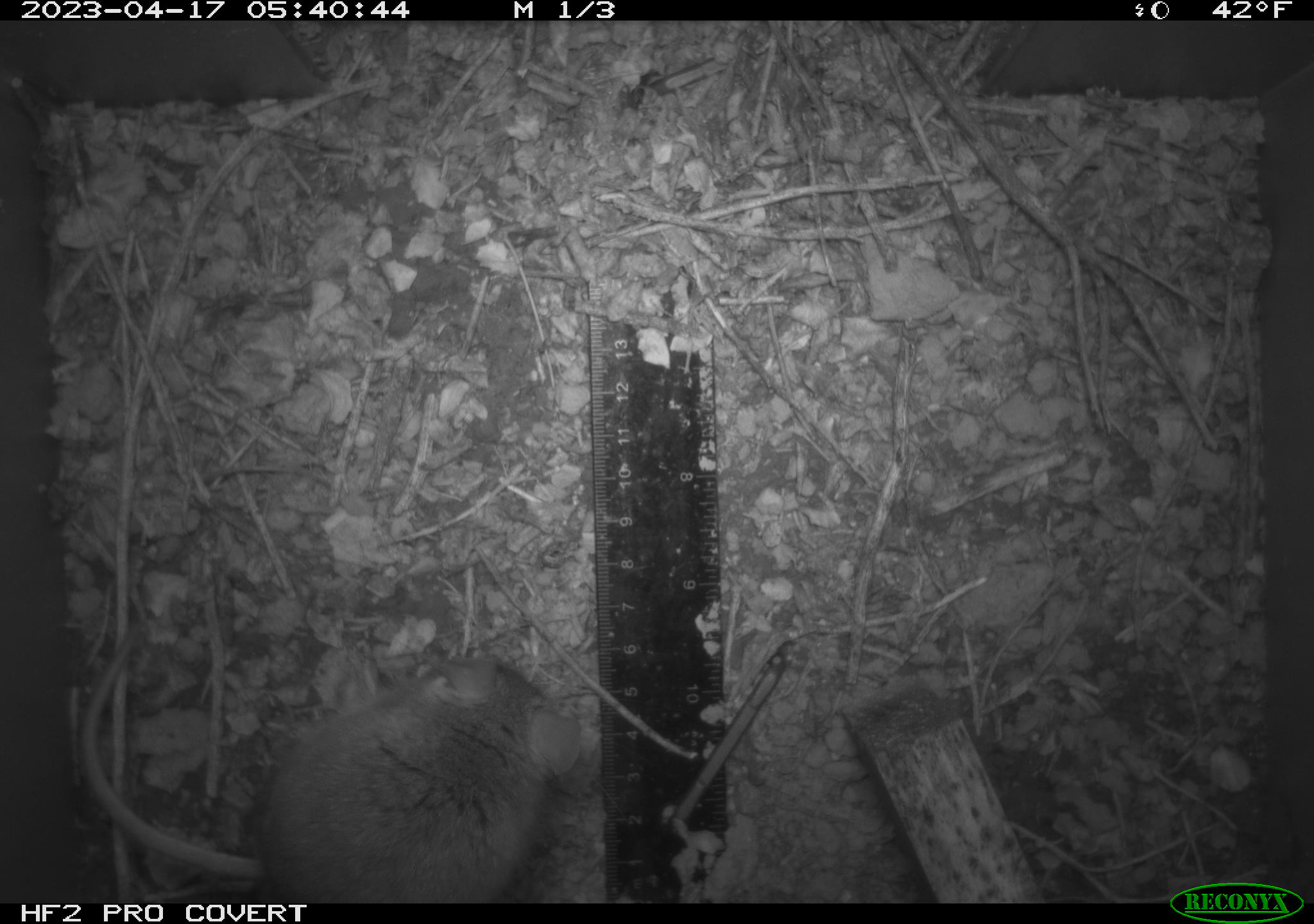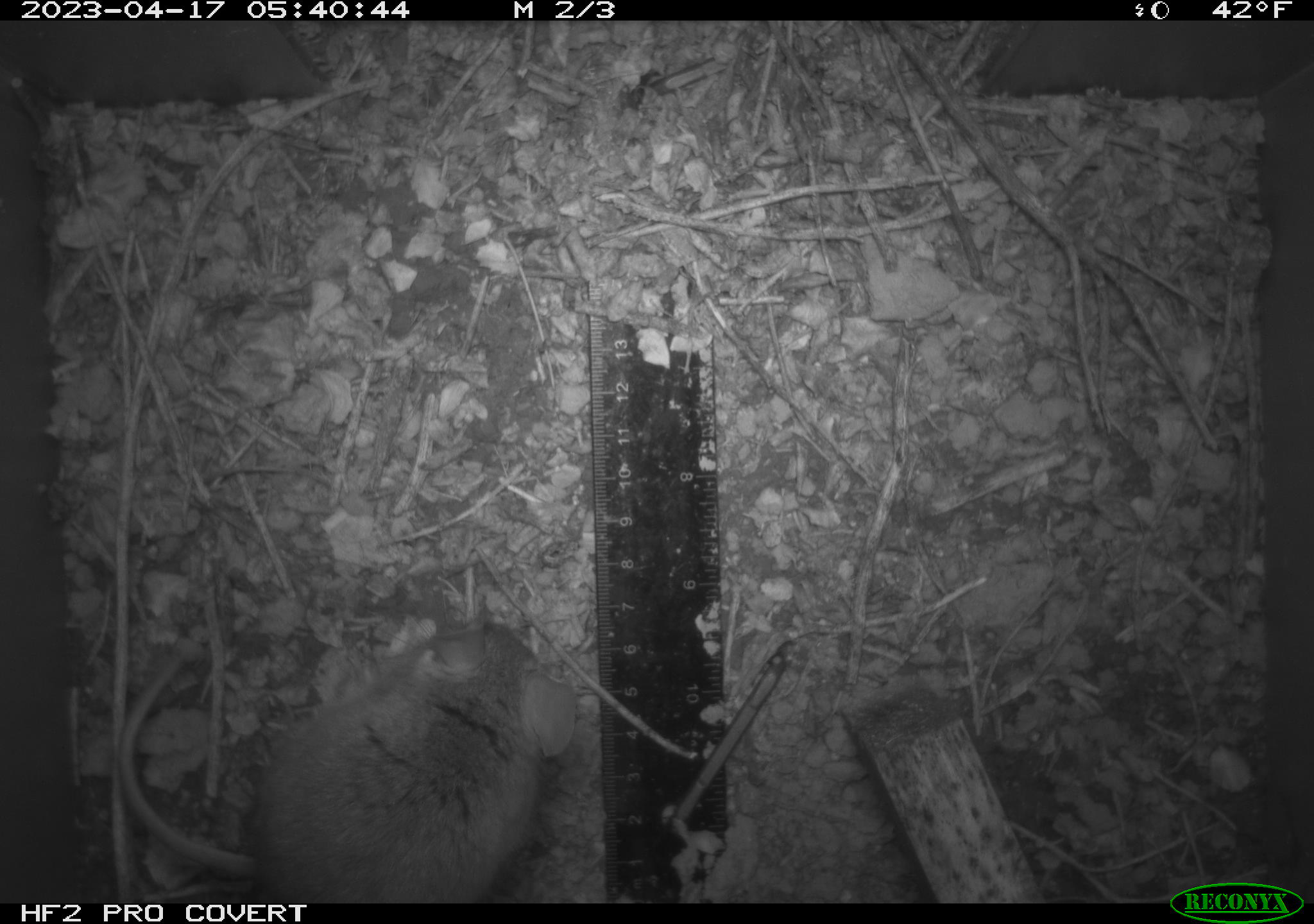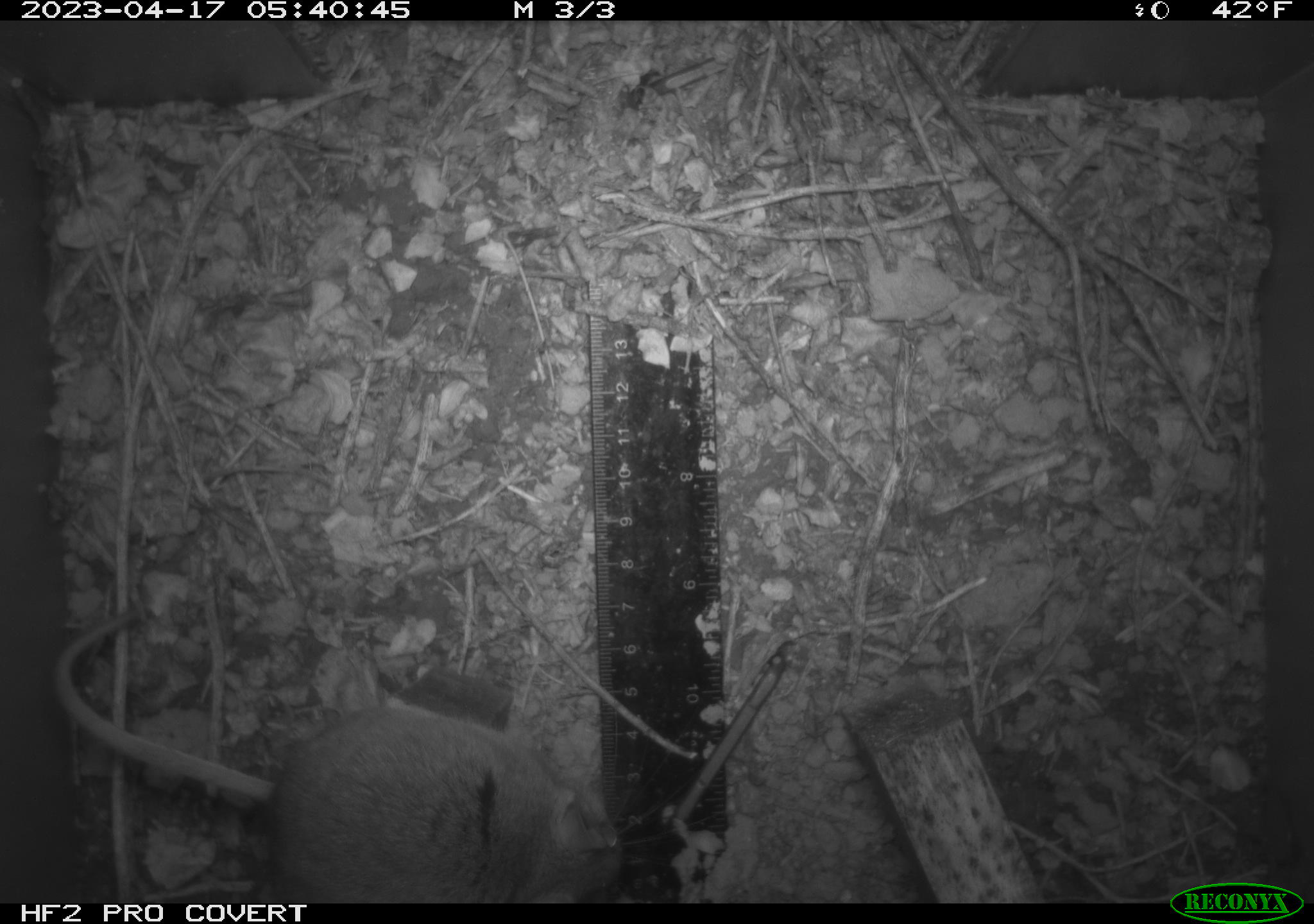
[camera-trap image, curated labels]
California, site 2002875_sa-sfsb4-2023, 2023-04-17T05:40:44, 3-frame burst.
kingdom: Animalia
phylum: Chordata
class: Mammalia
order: Rodentia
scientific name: Rodentia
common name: mouse species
Mouse species (Rodentia).